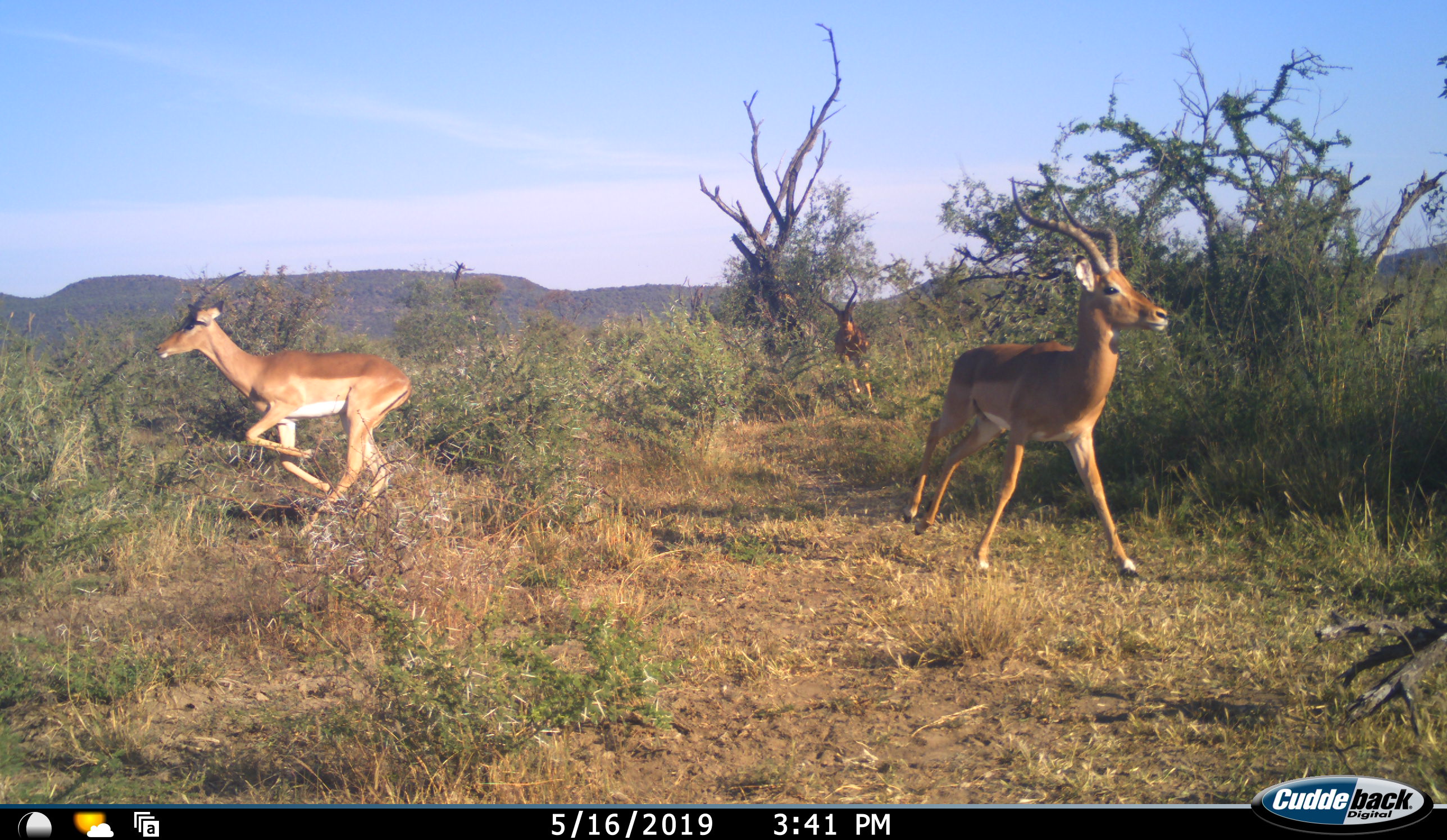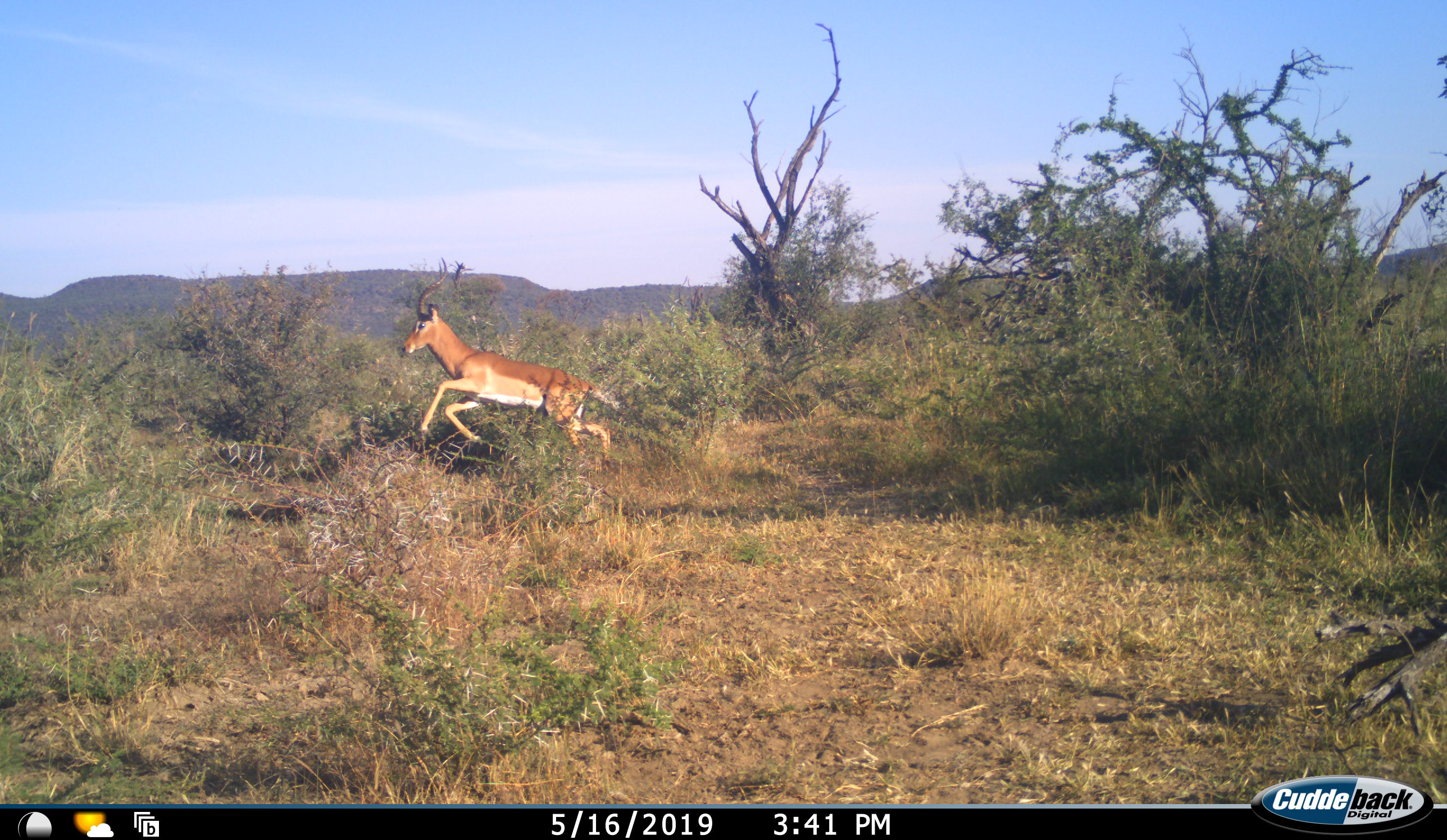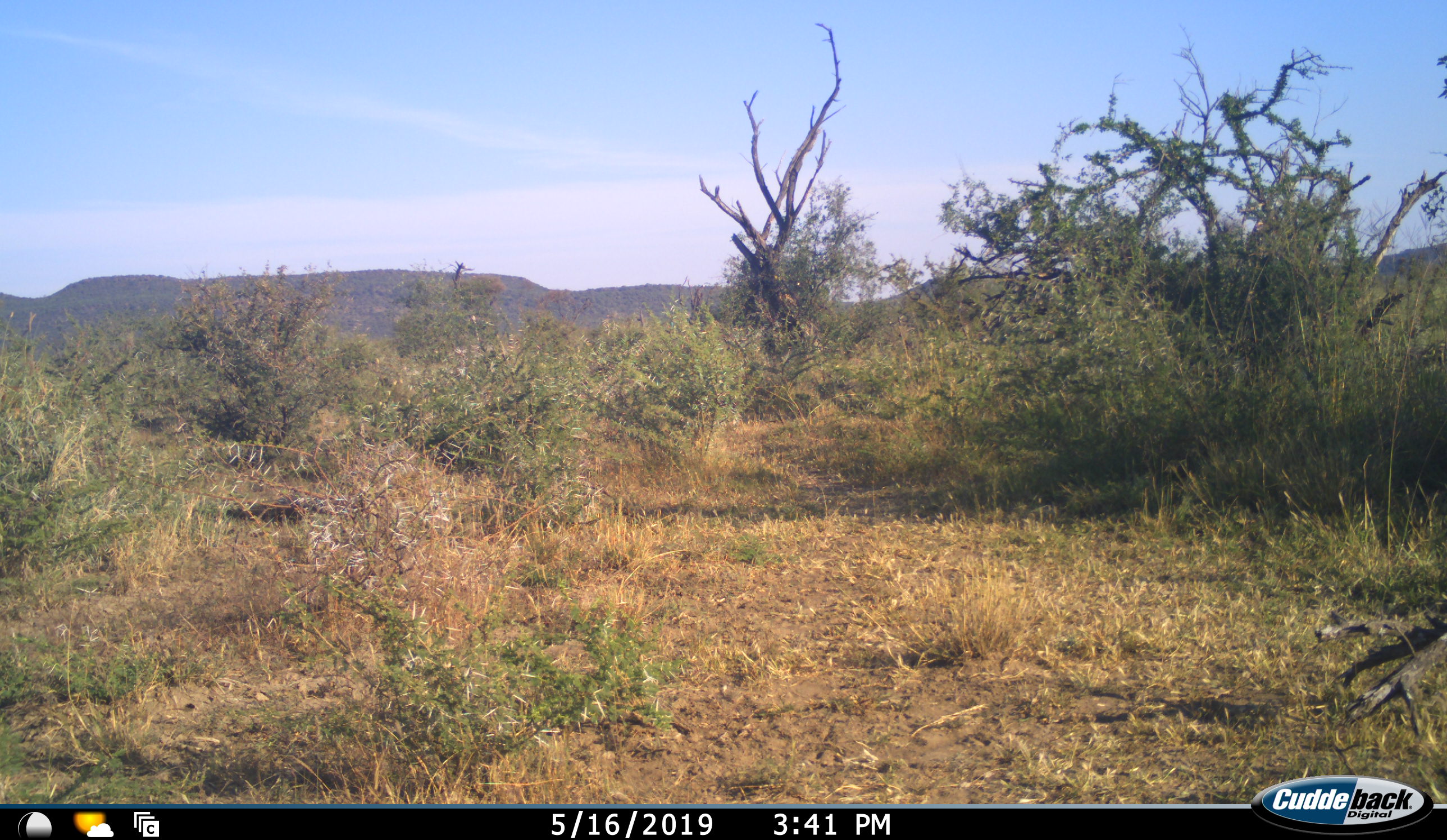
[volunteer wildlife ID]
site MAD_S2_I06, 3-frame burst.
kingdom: Animalia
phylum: Chordata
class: Mammalia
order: Artiodactyla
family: Bovidae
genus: Aepyceros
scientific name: Aepyceros melampus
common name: impala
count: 3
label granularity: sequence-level